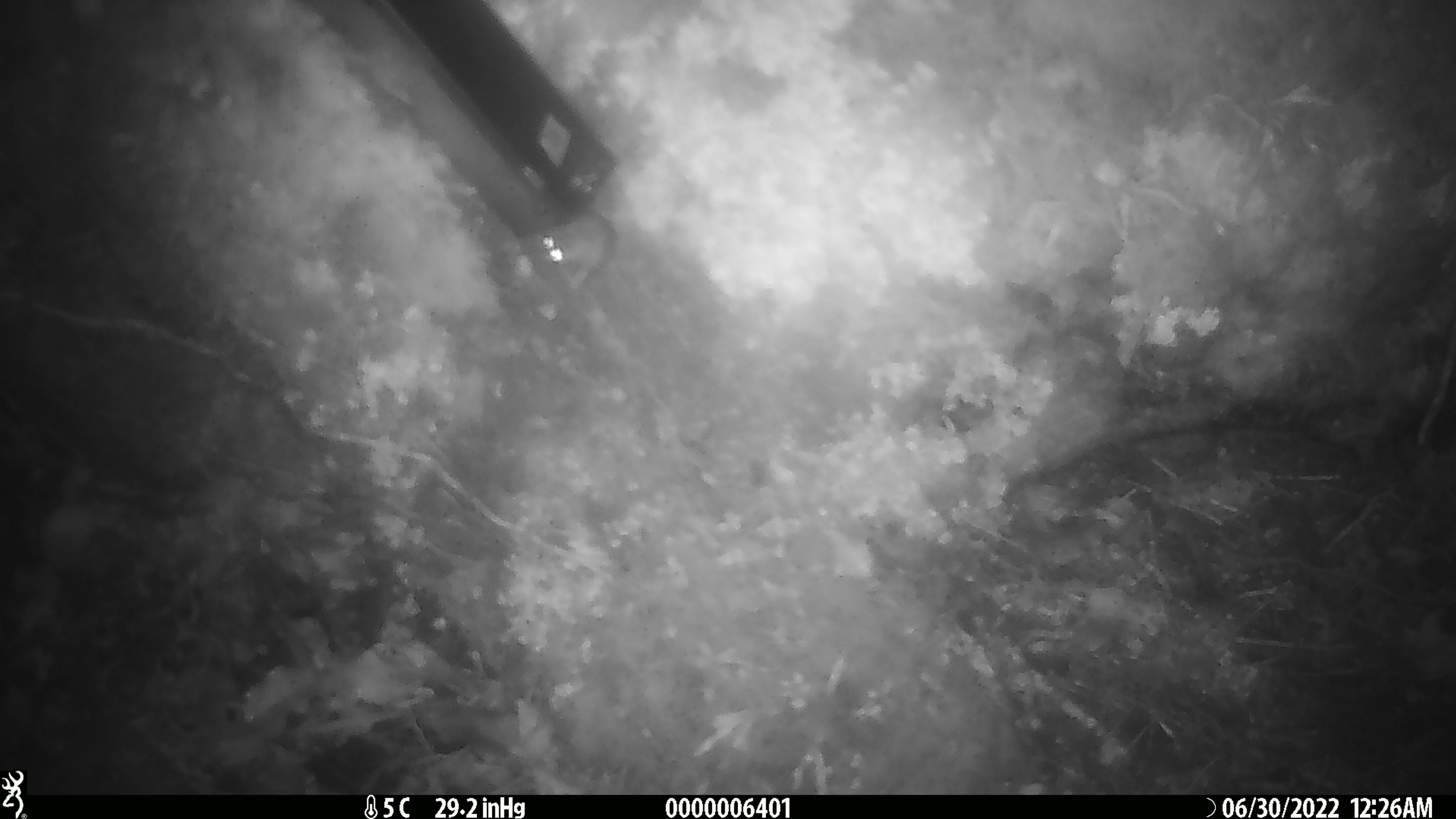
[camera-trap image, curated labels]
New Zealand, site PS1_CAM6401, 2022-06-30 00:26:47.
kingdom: Animalia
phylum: Chordata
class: Mammalia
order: Rodentia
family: Muridae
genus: Mus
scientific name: Mus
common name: mouse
Mouse (Mus).